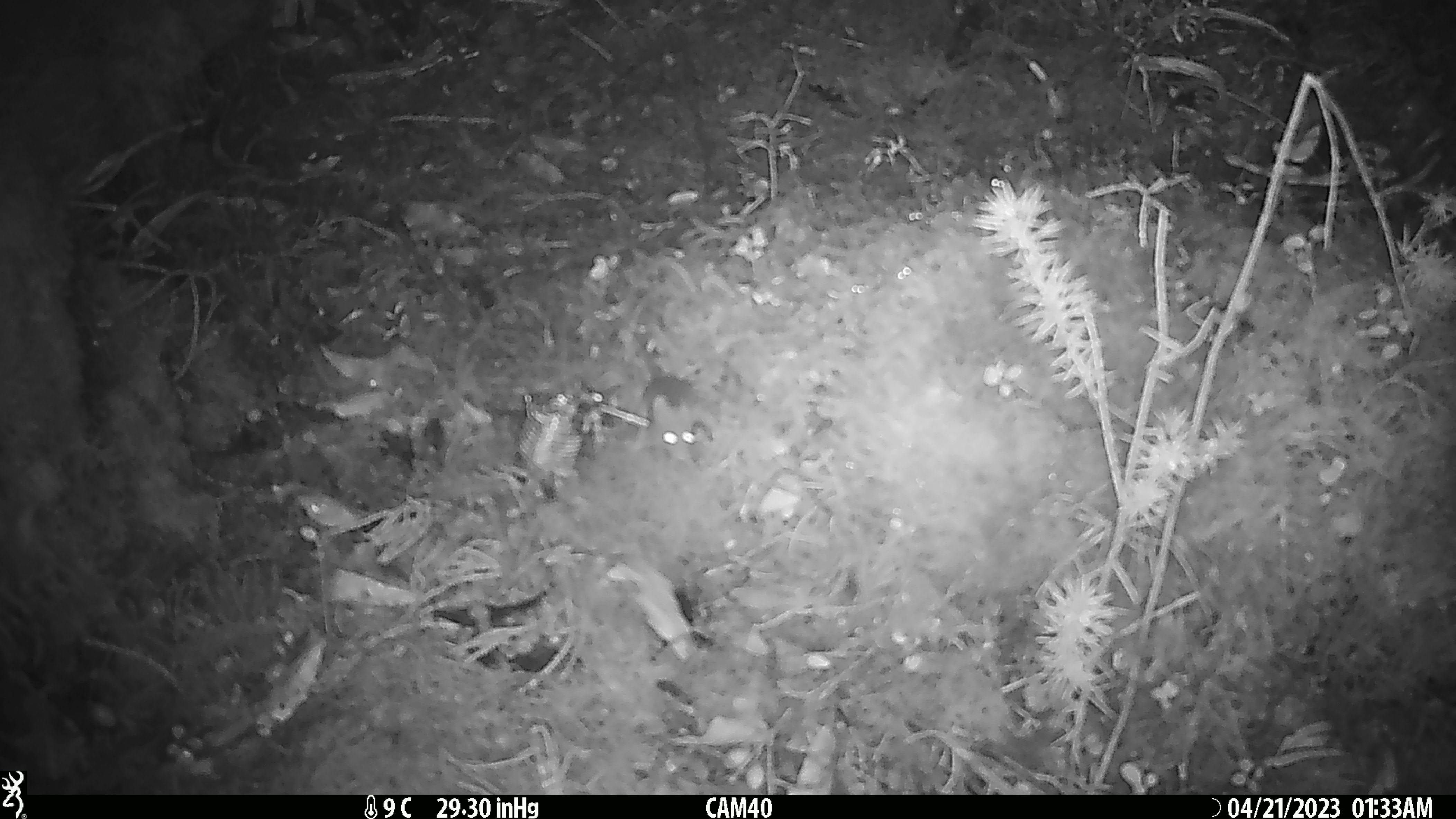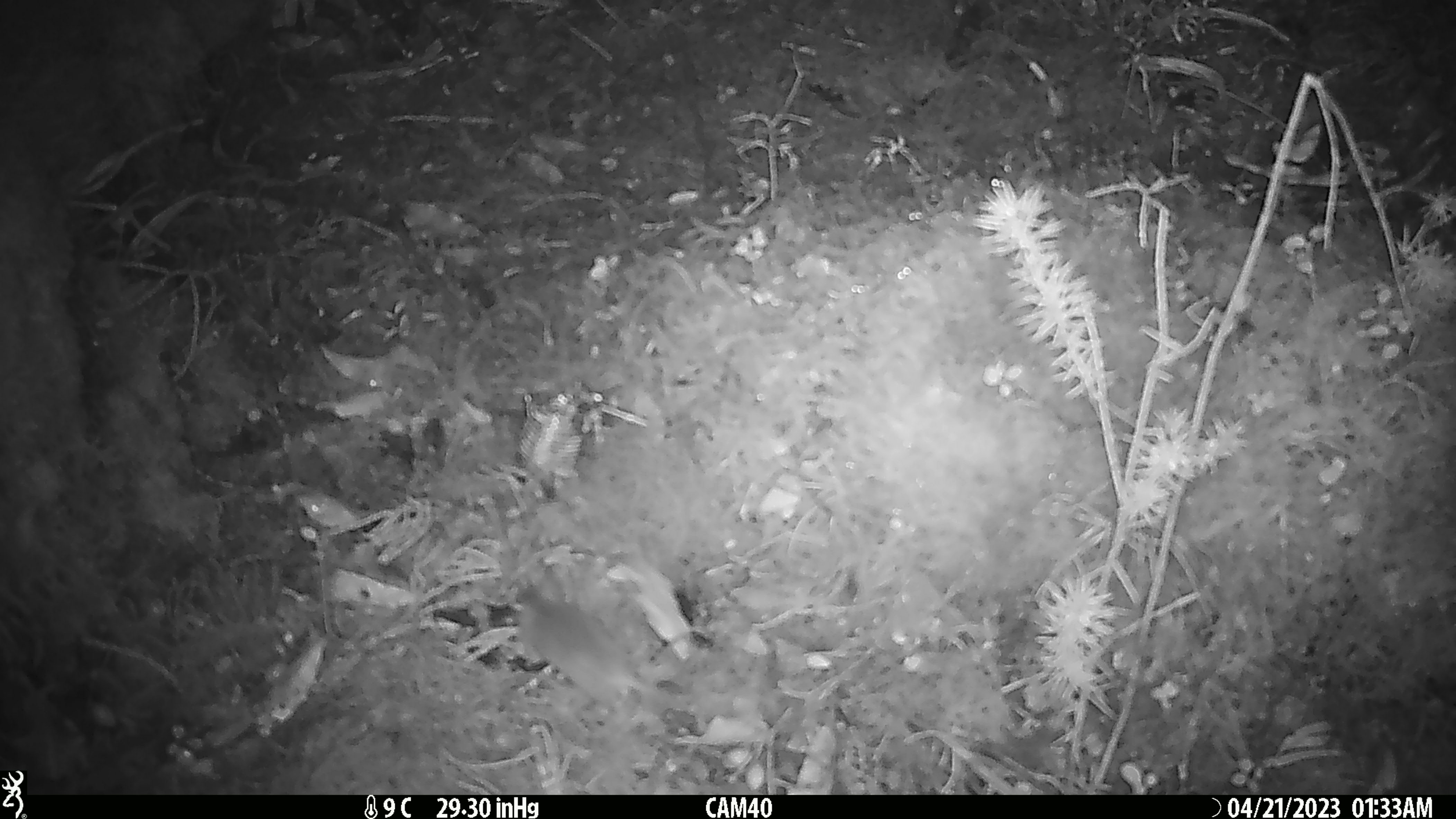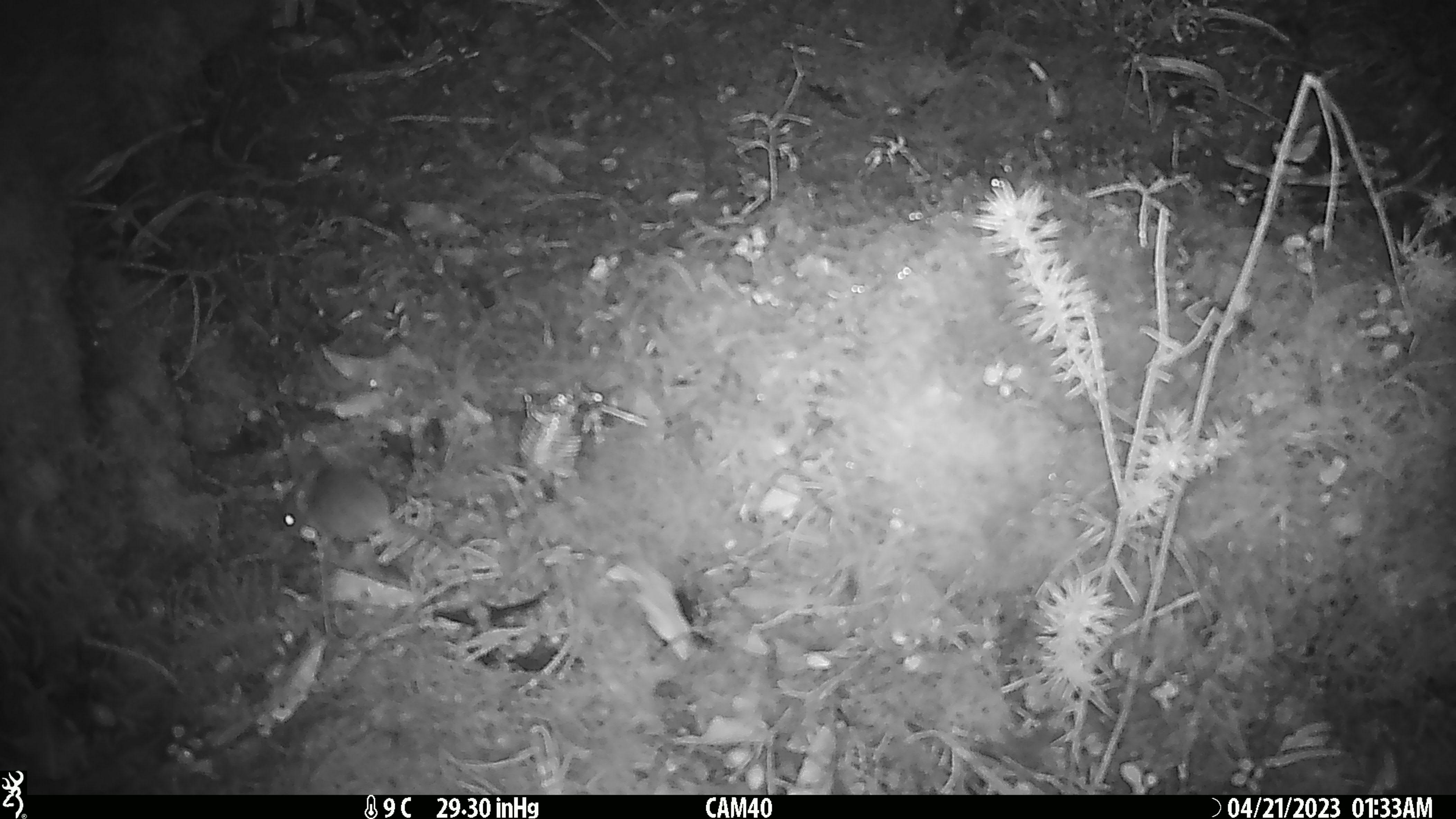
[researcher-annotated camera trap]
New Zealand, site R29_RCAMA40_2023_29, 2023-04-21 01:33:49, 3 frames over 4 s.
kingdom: Animalia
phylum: Chordata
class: Mammalia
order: Rodentia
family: Muridae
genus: Mus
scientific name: Mus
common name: mouse